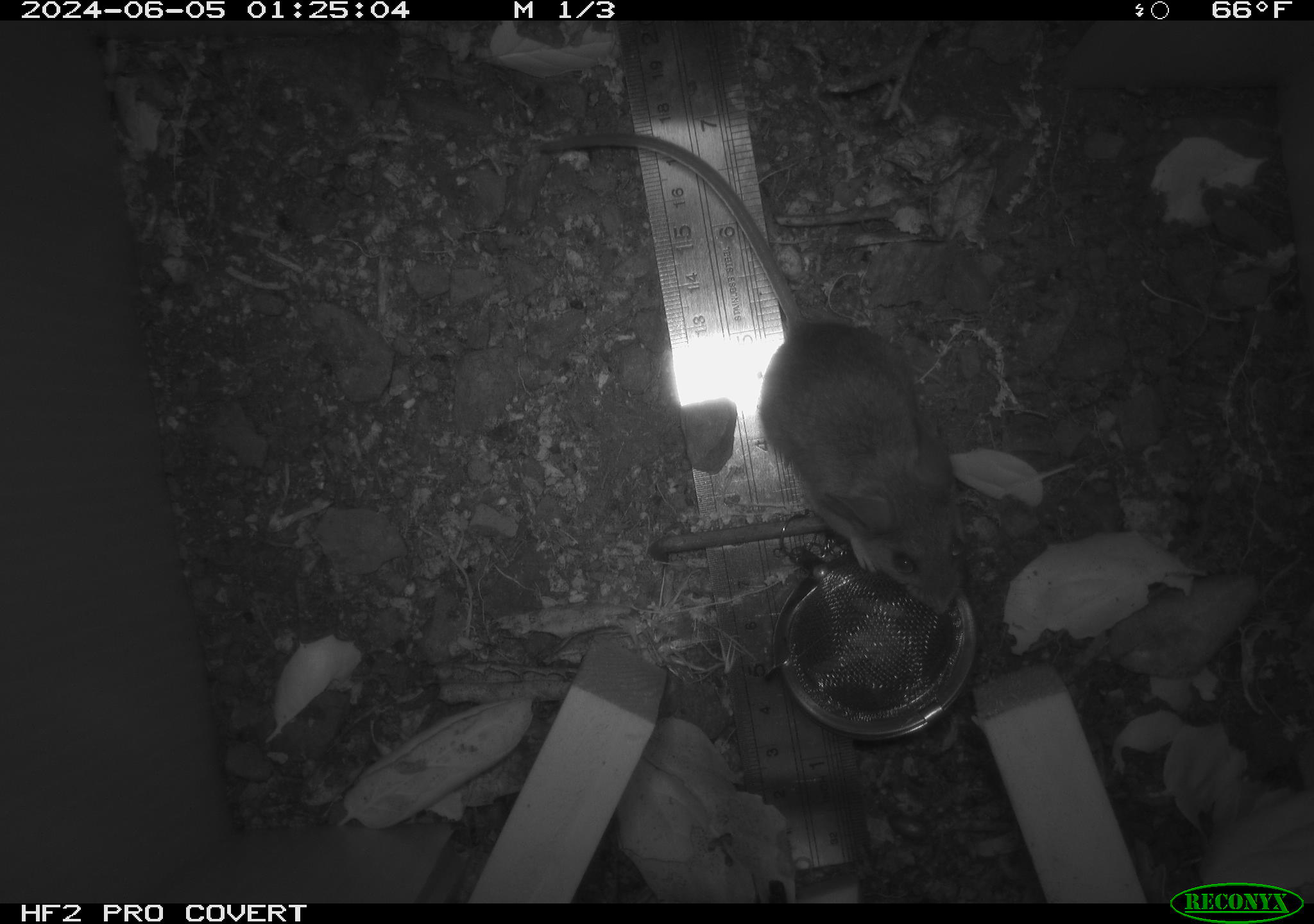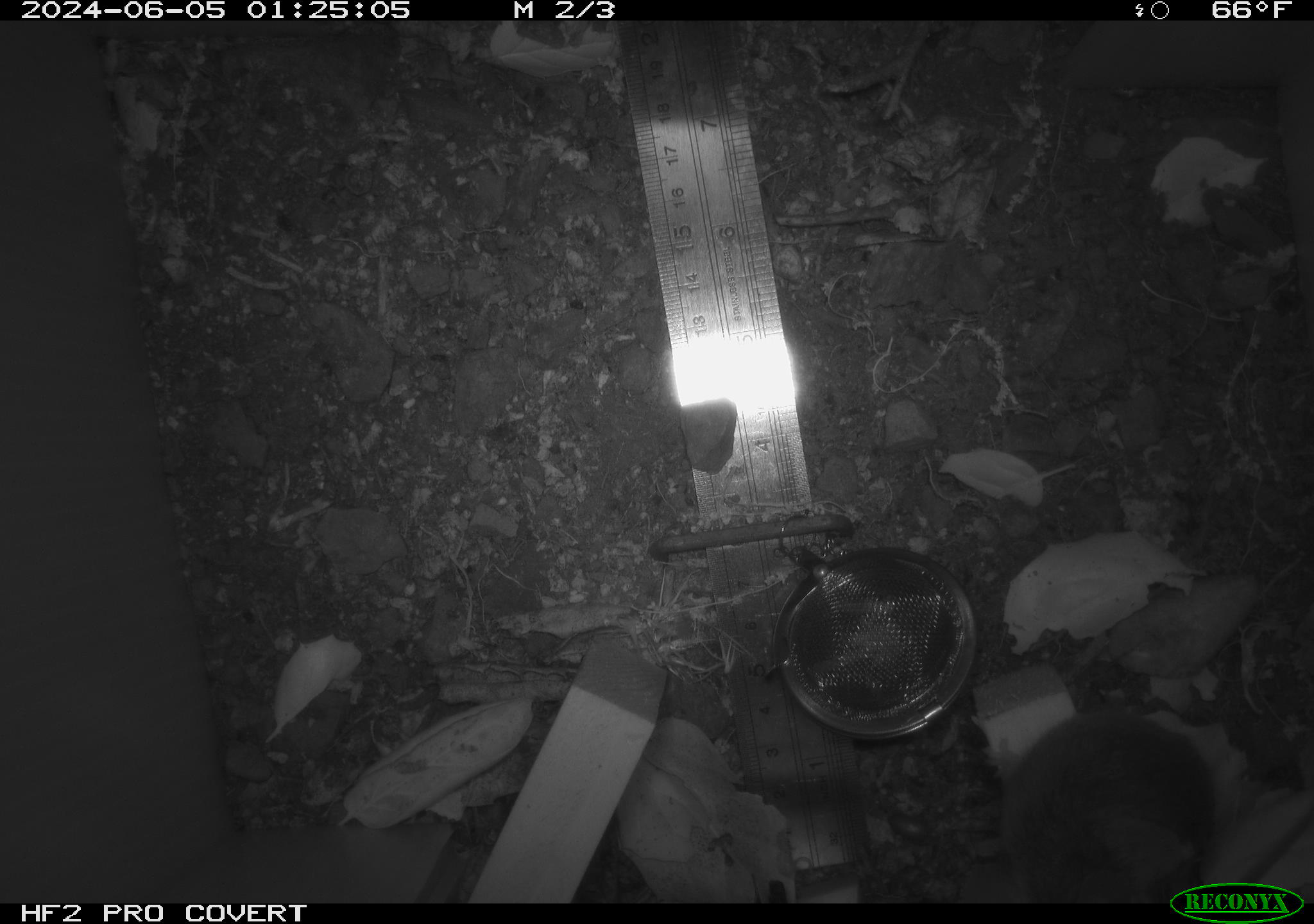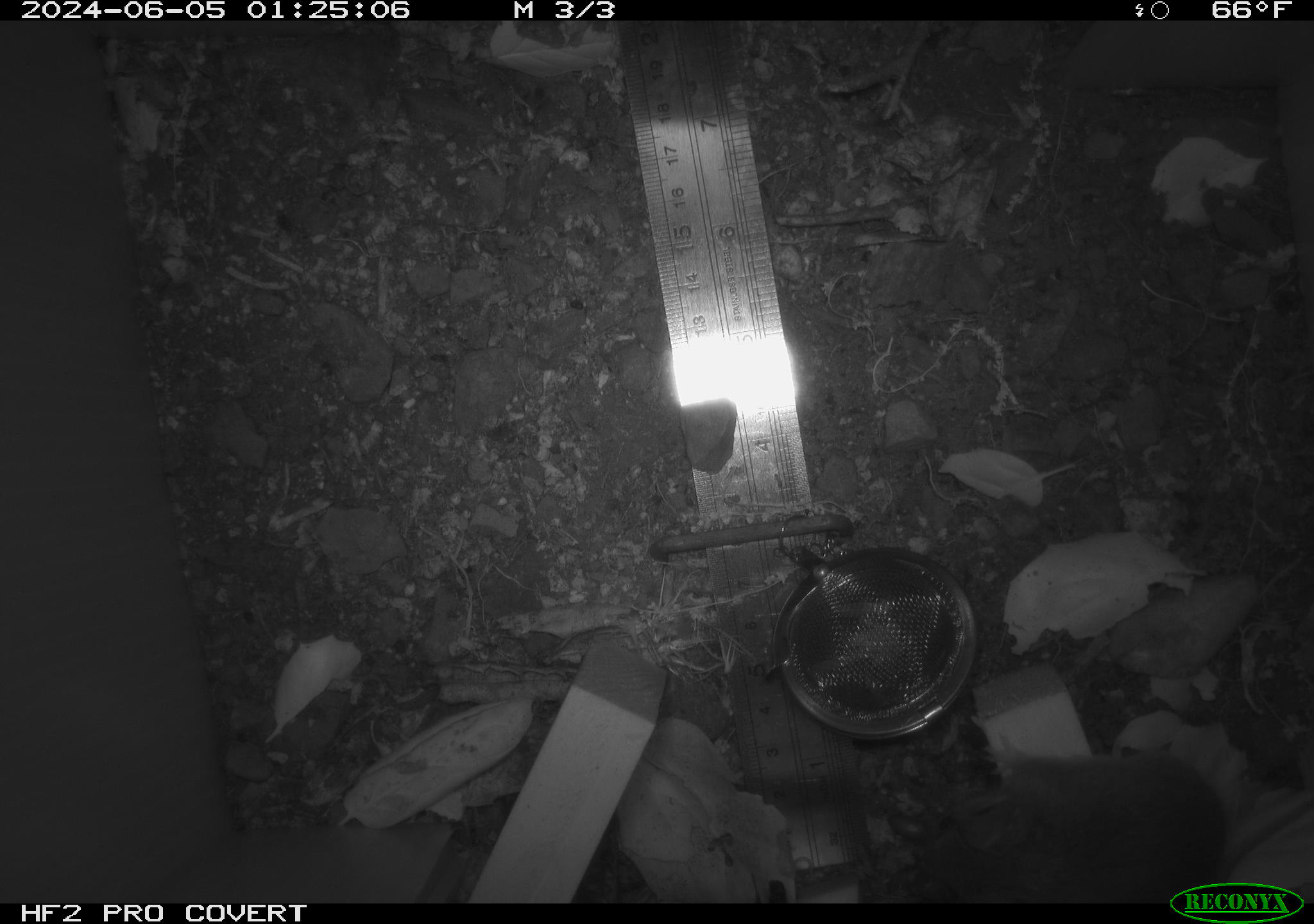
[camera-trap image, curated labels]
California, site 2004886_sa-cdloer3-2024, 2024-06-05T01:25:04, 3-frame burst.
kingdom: Animalia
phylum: Chordata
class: Mammalia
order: Rodentia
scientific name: Rodentia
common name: rodent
Rodent (Rodentia).